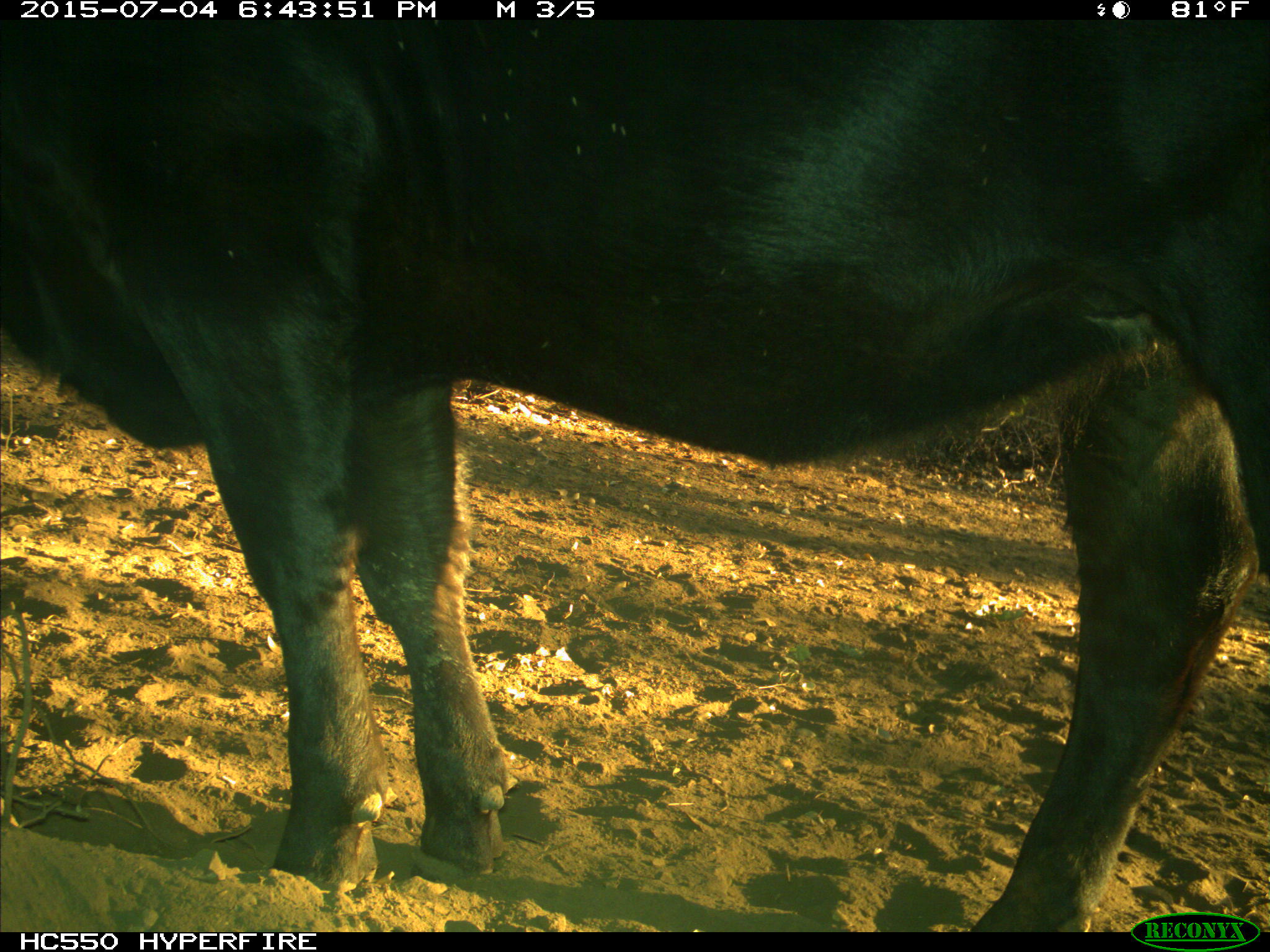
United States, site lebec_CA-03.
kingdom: Animalia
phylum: Chordata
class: Mammalia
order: Artiodactyla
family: Bovidae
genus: Bos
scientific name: Bos taurus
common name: domestic cow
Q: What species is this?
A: Bos taurus (domestic cow).